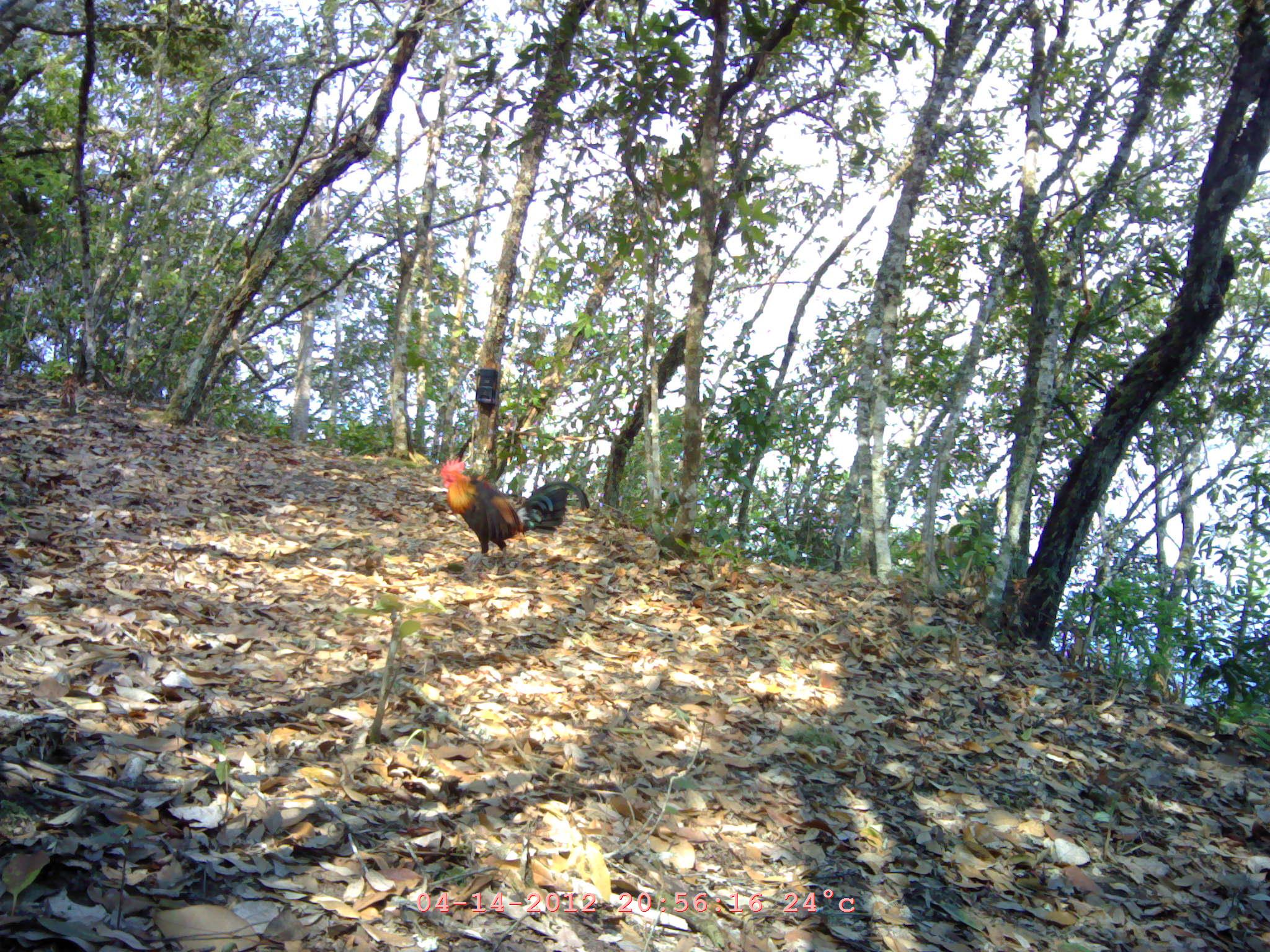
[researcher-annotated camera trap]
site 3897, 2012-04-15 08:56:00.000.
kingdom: Animalia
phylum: Chordata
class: Aves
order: Galliformes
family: Phasianidae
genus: Gallus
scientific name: Gallus gallus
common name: red junglefowl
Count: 1.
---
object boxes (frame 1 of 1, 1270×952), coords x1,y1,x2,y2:
gallus gallus: 437,457,589,556